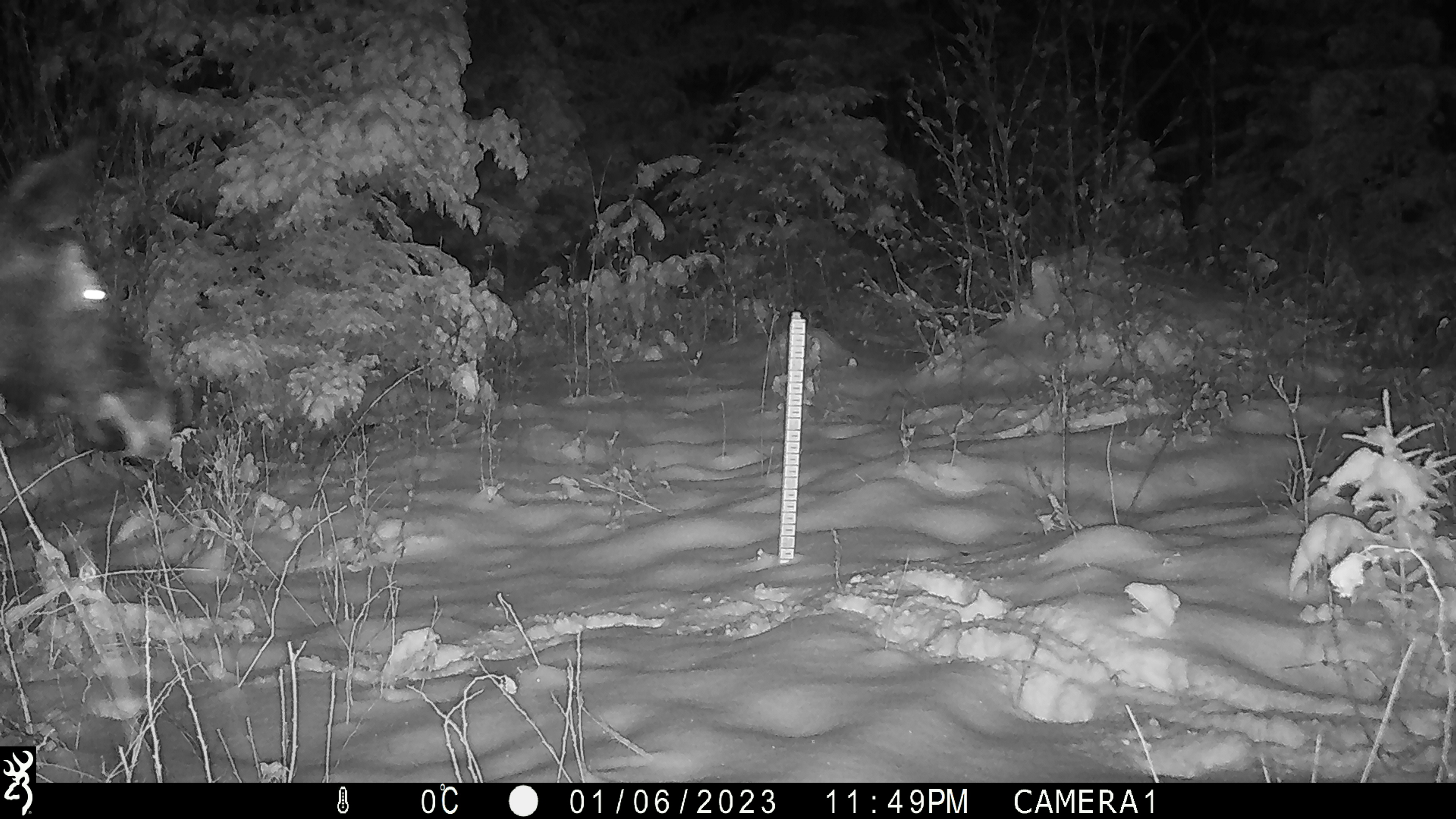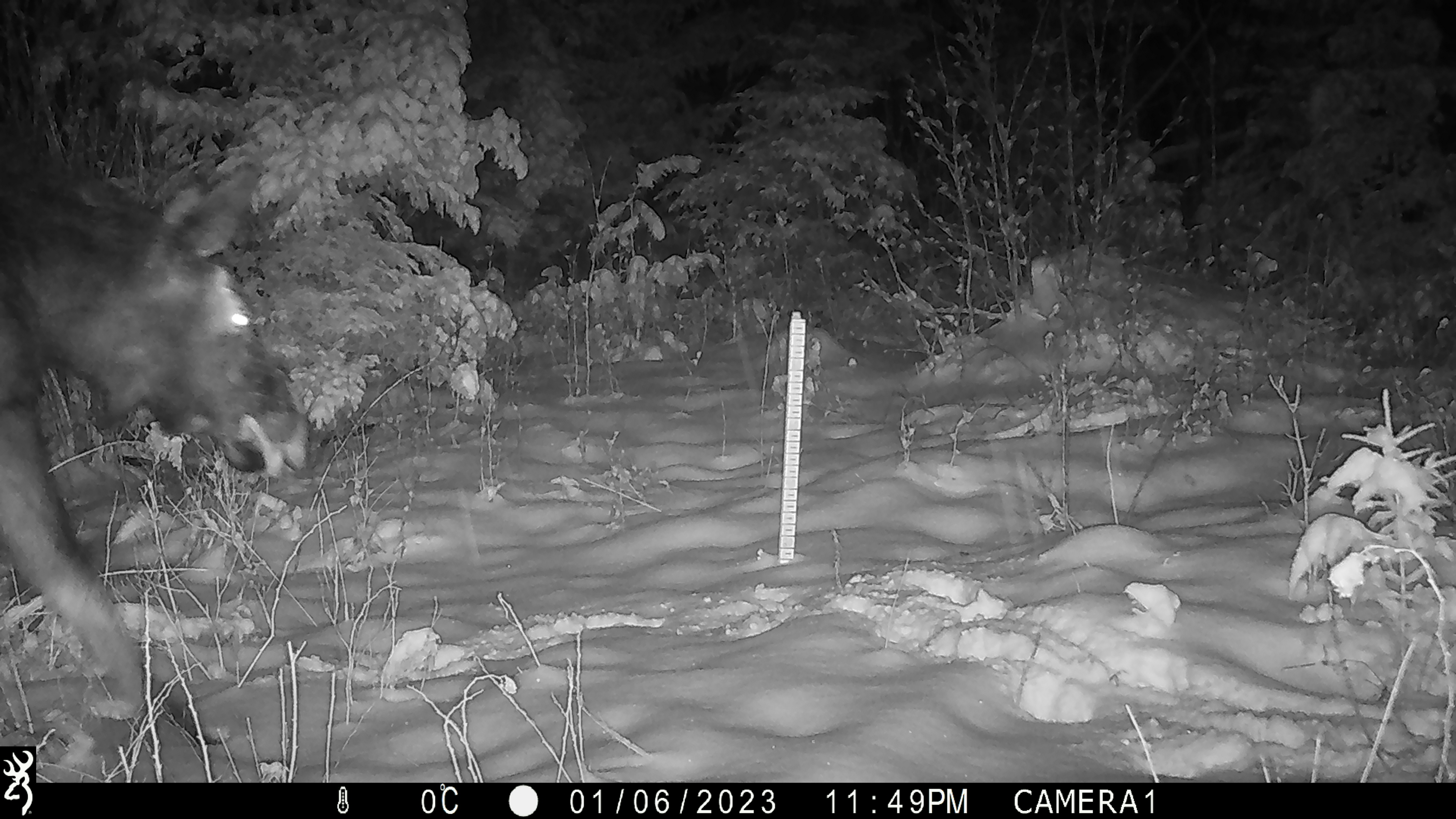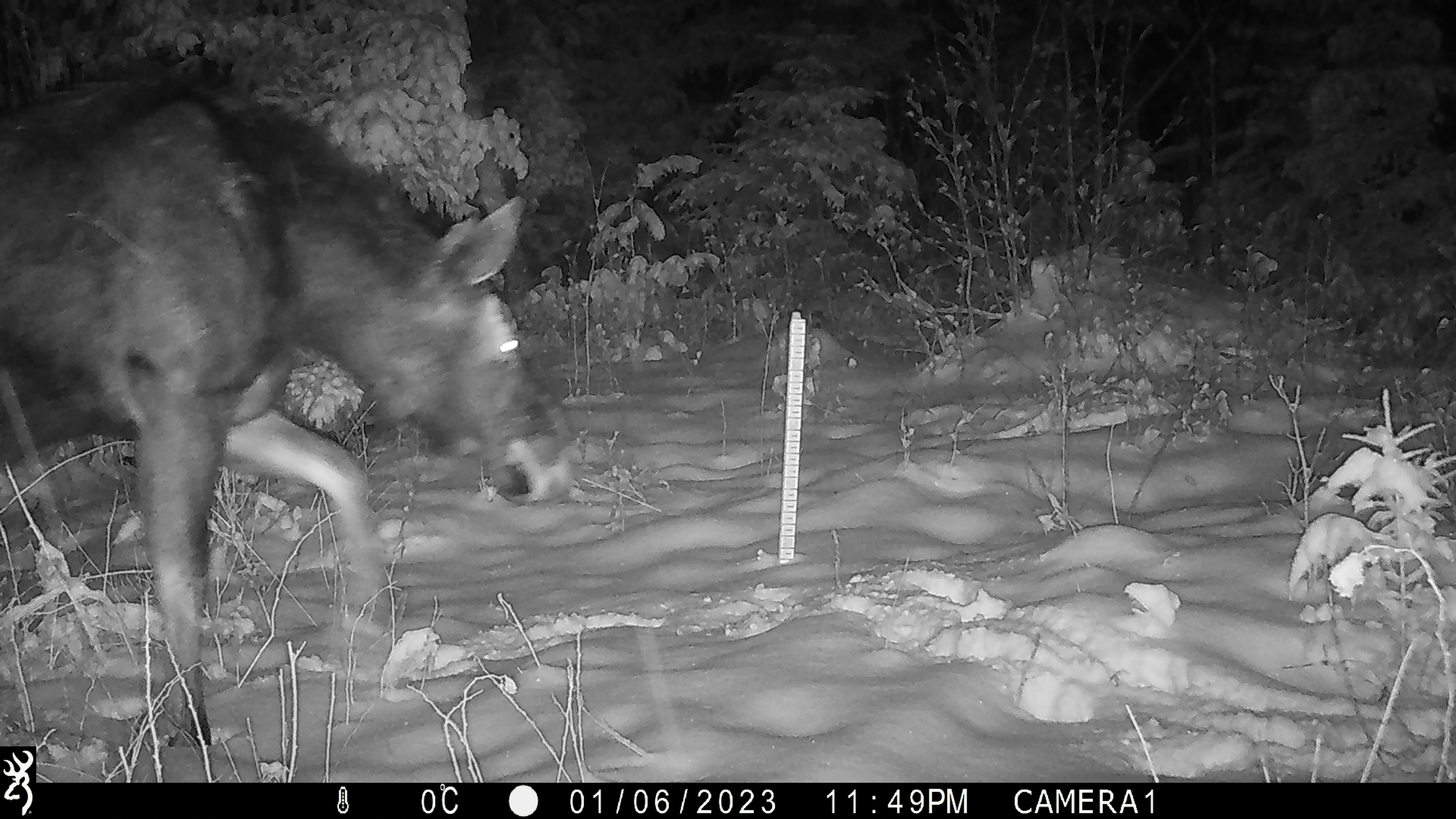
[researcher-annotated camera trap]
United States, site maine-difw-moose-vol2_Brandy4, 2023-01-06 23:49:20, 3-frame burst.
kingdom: Animalia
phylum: Chordata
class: Mammalia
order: Artiodactyla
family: Cervidae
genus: Alces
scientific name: Alces alces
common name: moose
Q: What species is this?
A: Moose (Alces alces).